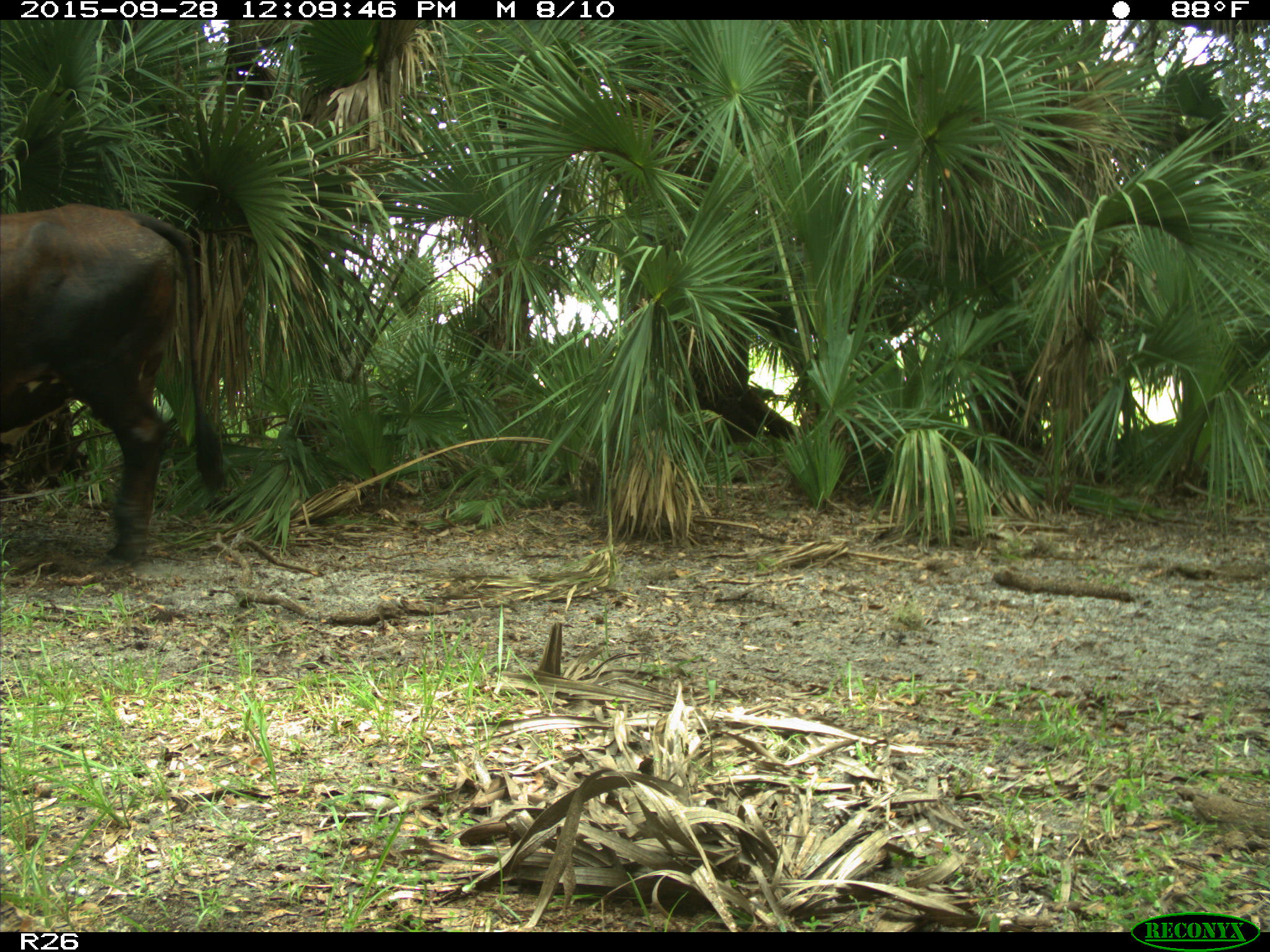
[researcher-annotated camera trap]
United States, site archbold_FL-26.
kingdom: Animalia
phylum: Chordata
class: Mammalia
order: Artiodactyla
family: Bovidae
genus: Bos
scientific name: Bos taurus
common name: domestic cow